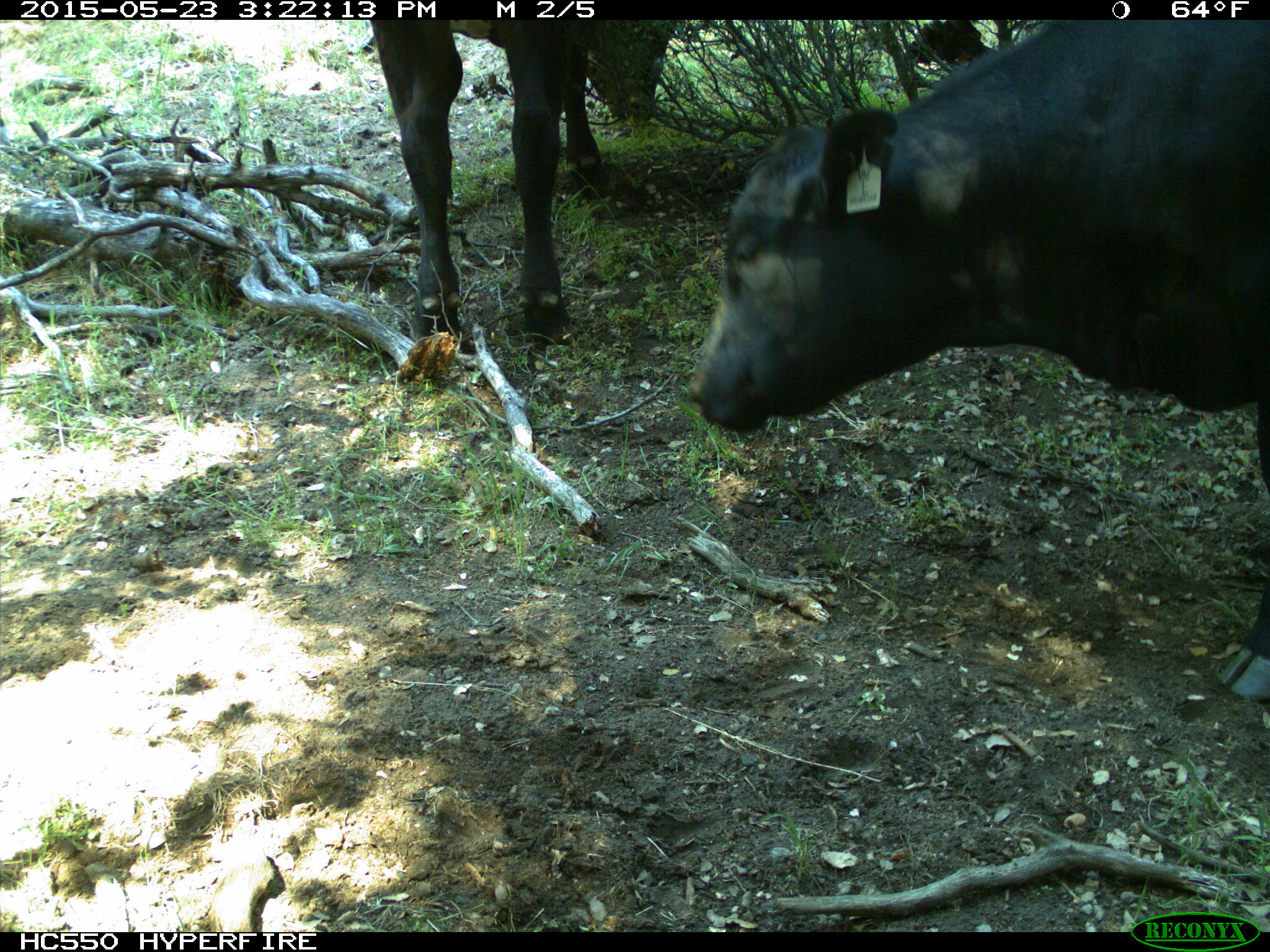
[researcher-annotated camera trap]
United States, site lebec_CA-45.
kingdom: Animalia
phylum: Chordata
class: Mammalia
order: Artiodactyla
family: Bovidae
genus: Bos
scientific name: Bos taurus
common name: domestic cow